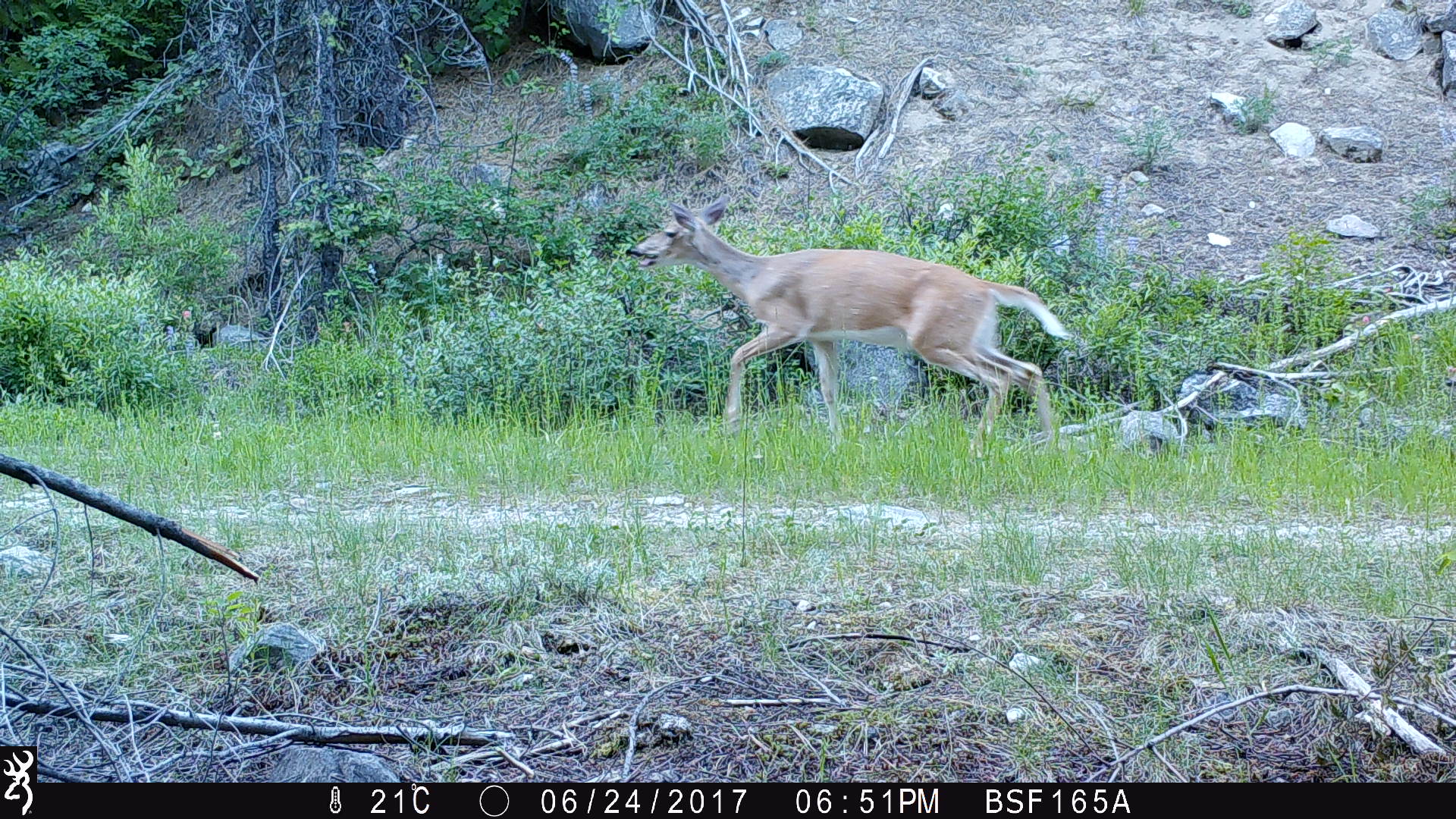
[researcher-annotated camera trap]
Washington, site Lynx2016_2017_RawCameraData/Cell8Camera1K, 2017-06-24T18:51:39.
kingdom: Animalia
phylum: Chordata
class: Mammalia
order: Artiodactyla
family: Cervidae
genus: Odocoileus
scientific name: Odocoileus virginianus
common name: white-tailed deer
Odocoileus virginianus (white-tailed deer). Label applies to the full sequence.